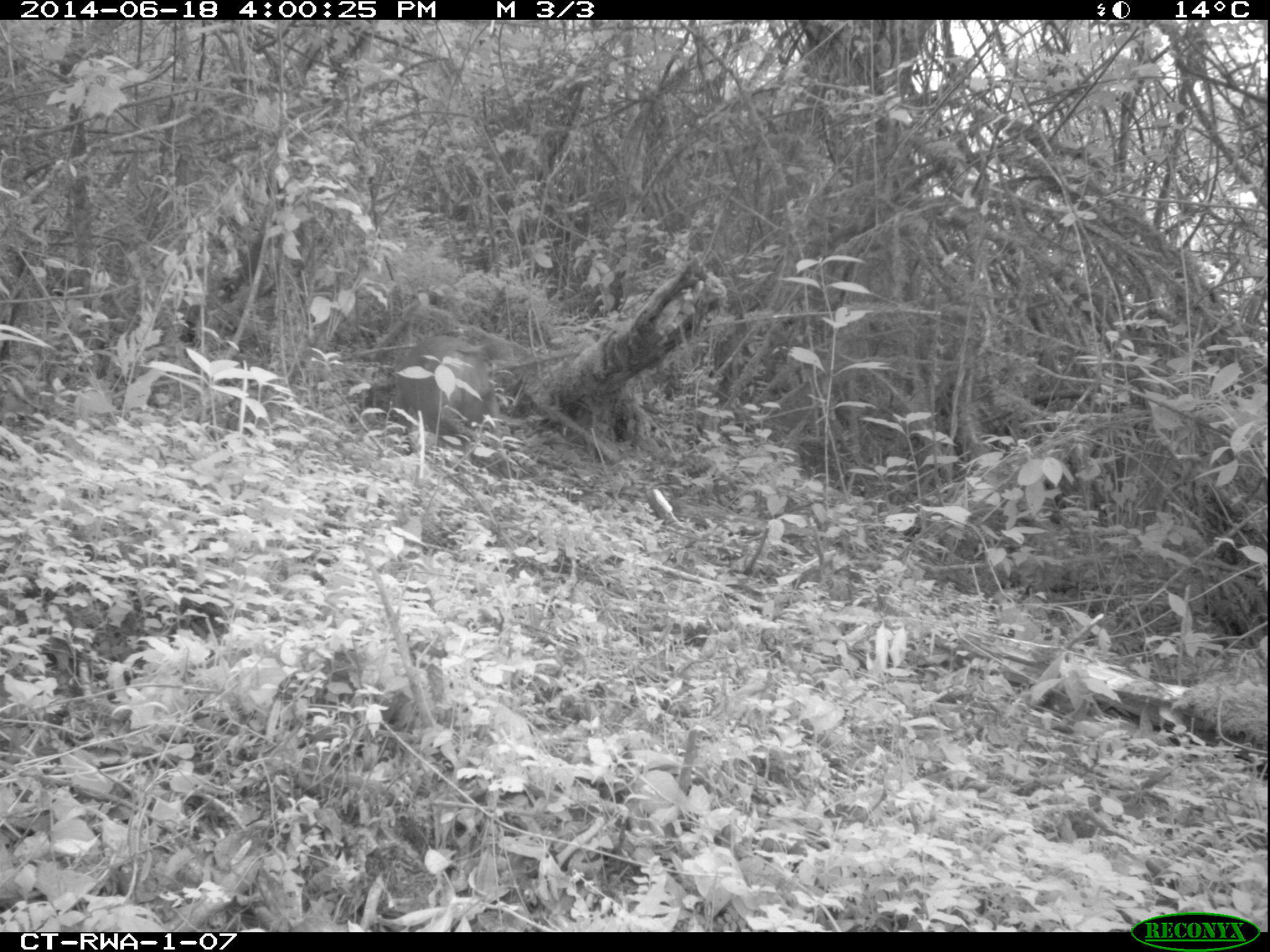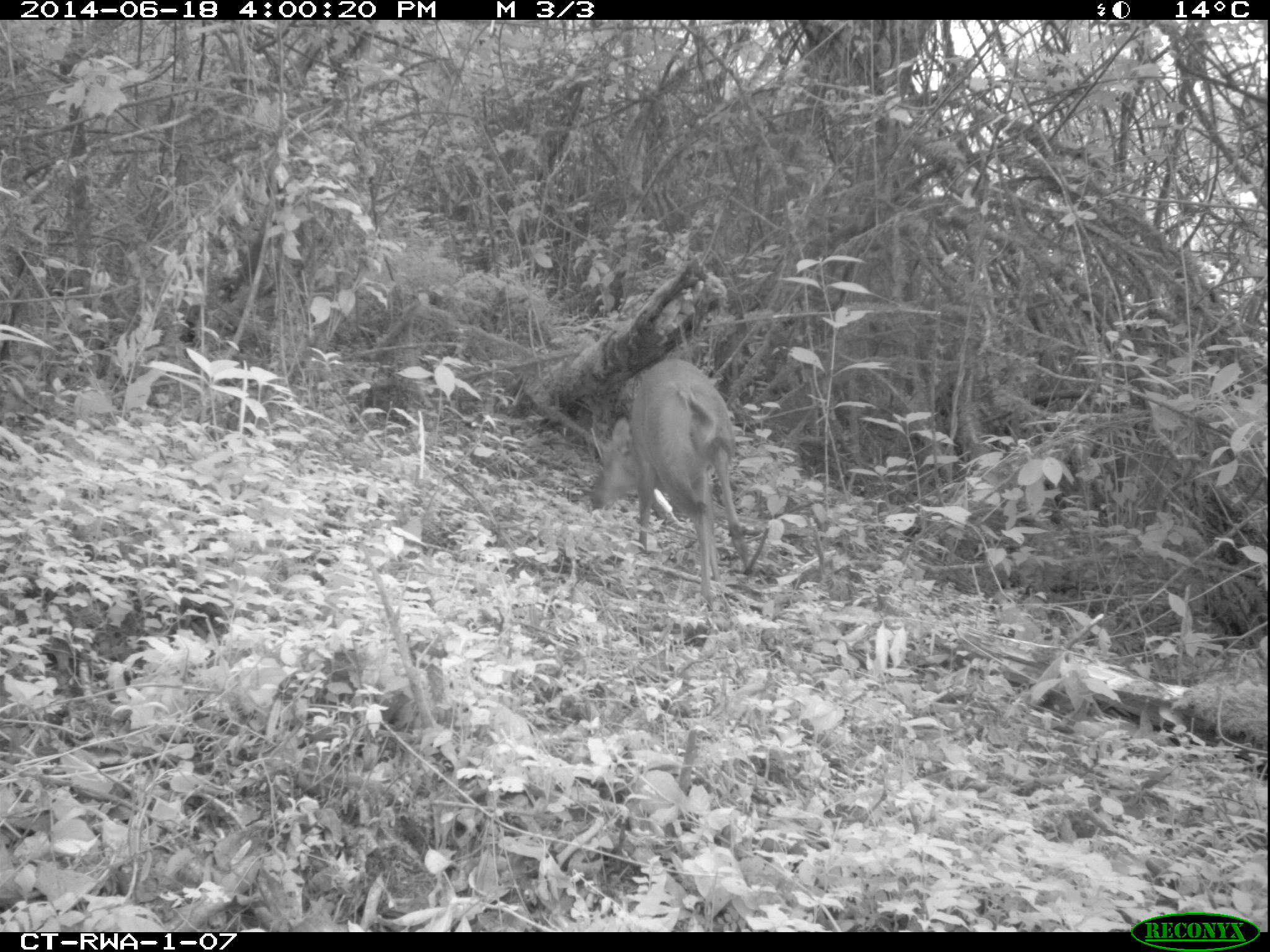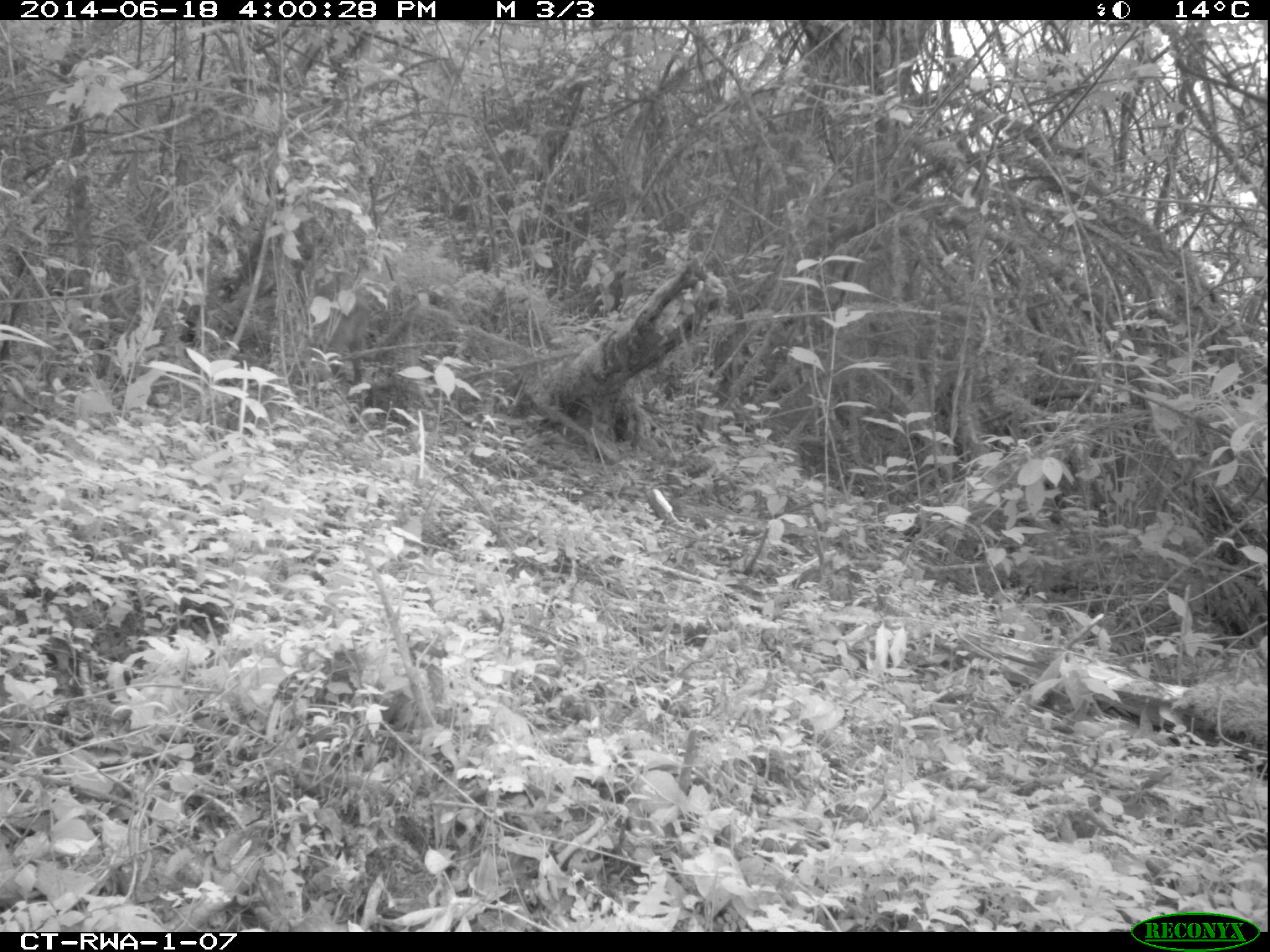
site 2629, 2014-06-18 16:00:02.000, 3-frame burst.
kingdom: Animalia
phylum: Chordata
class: Mammalia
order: Artiodactyla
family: Bovidae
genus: Cephalophus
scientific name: Cephalophus nigrifrons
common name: black-fronted duiker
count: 1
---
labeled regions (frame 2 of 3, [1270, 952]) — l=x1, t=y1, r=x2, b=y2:
cephalophus nigrifrons: l=587, t=355, r=752, b=610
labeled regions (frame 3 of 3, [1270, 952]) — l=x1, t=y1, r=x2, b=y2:
cephalophus nigrifrons: l=312, t=276, r=364, b=384